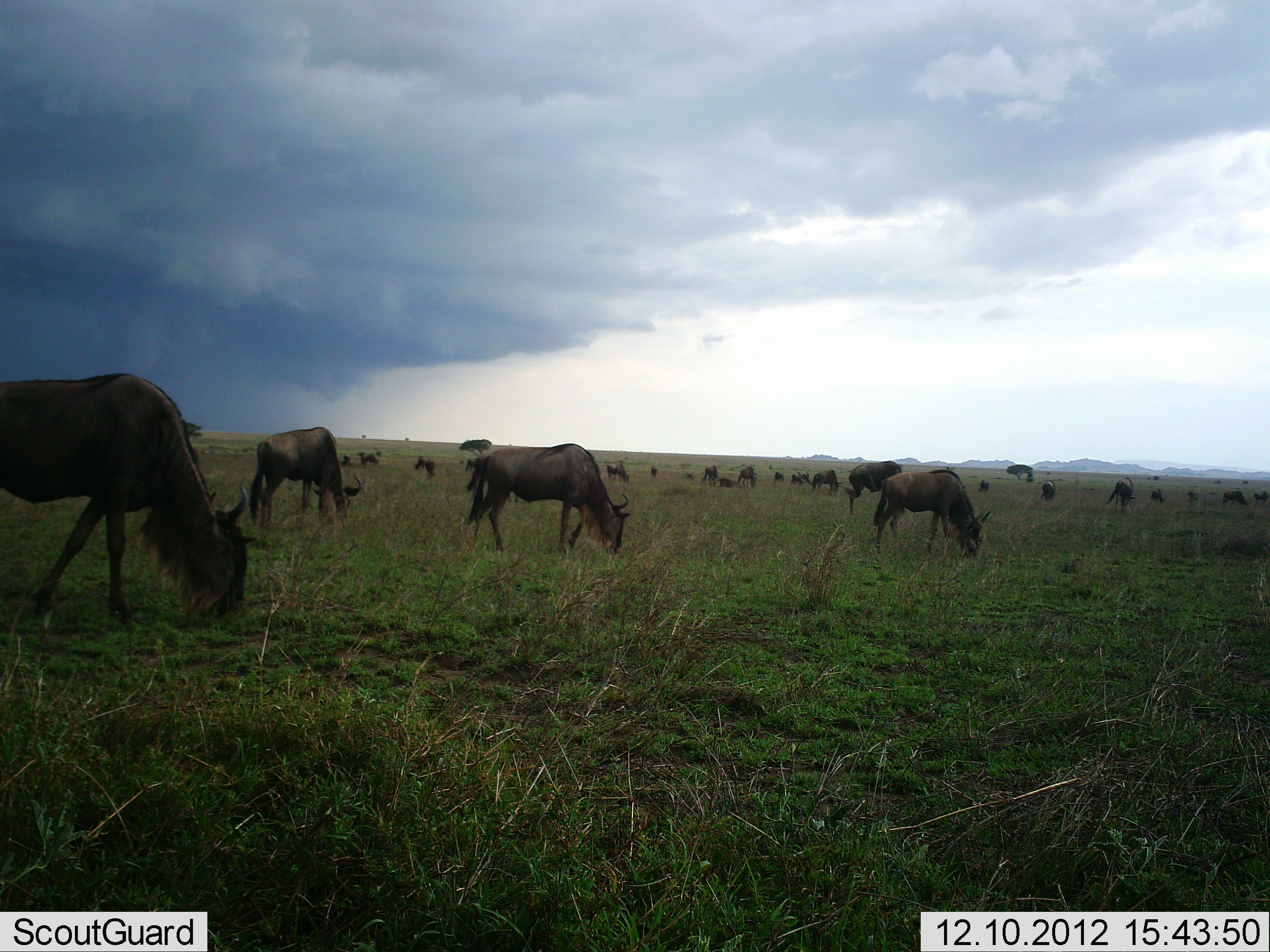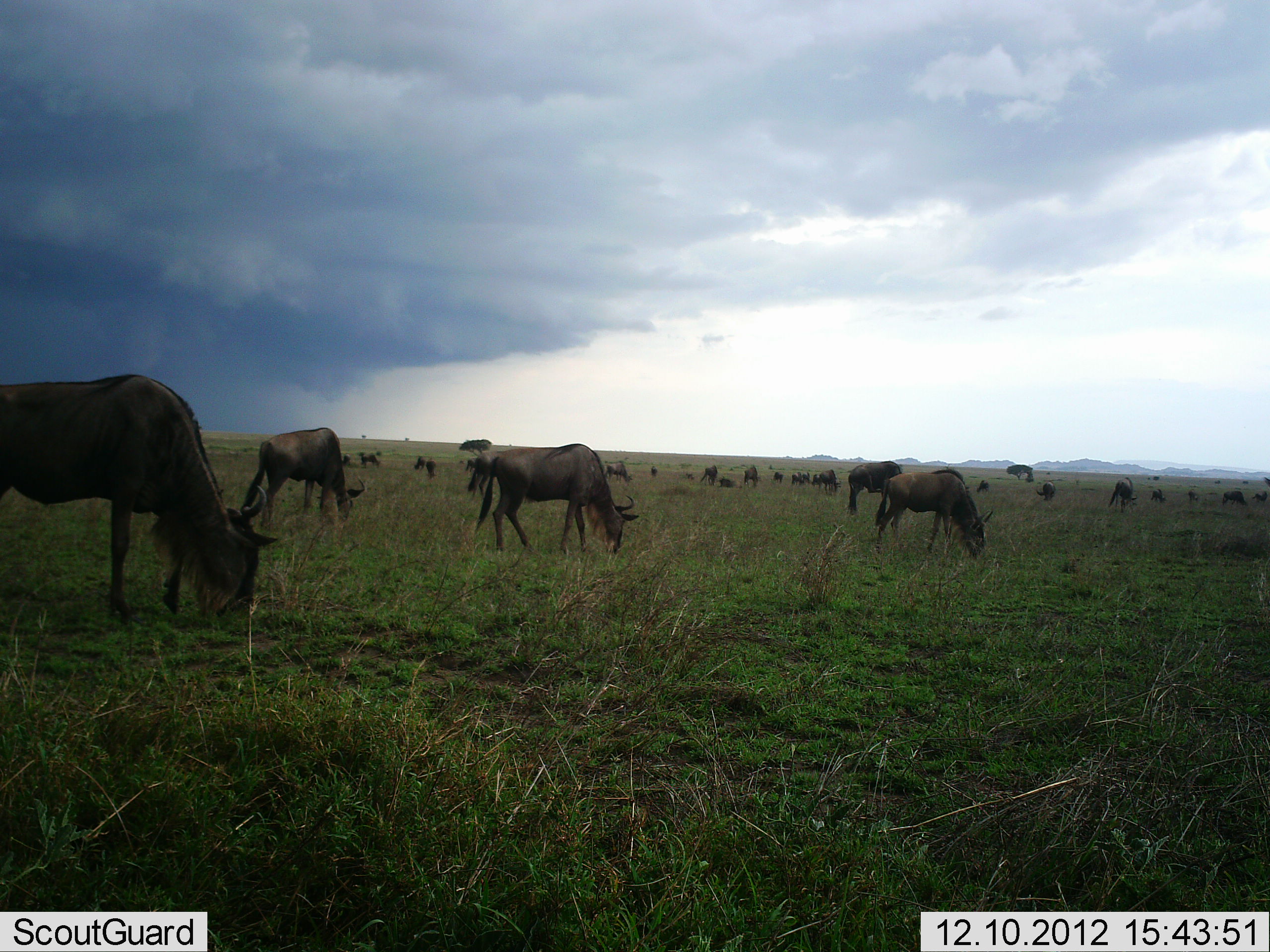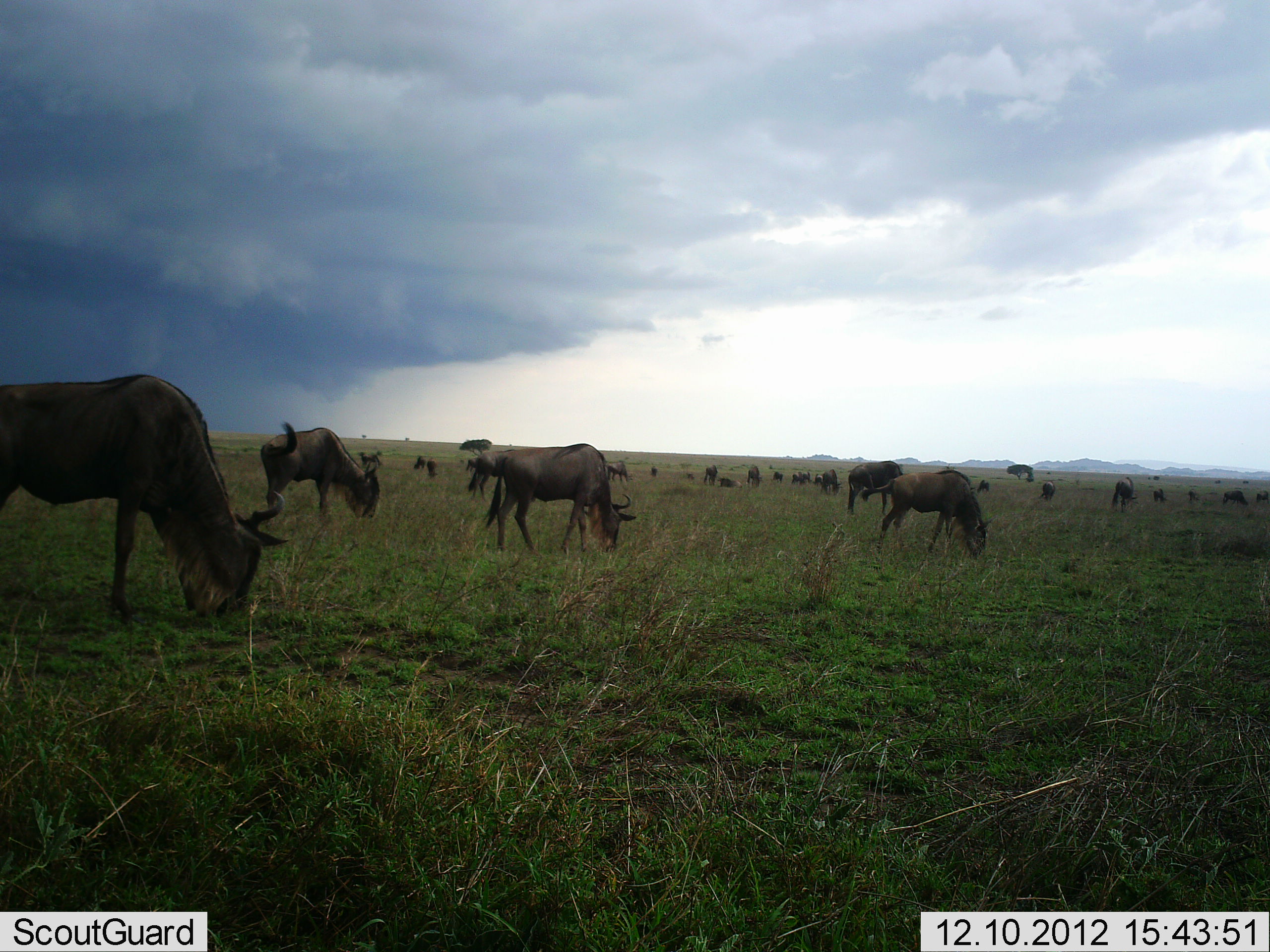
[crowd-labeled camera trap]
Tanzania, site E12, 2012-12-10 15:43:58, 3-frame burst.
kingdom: Animalia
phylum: Chordata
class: Mammalia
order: Artiodactyla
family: Bovidae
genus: Connochaetes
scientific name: Connochaetes taurinus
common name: blue wildebeest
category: wildebeest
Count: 11-50.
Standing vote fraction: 40%.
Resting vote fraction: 0%.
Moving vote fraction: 20%.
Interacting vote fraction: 0%.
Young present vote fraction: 10%.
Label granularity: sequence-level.